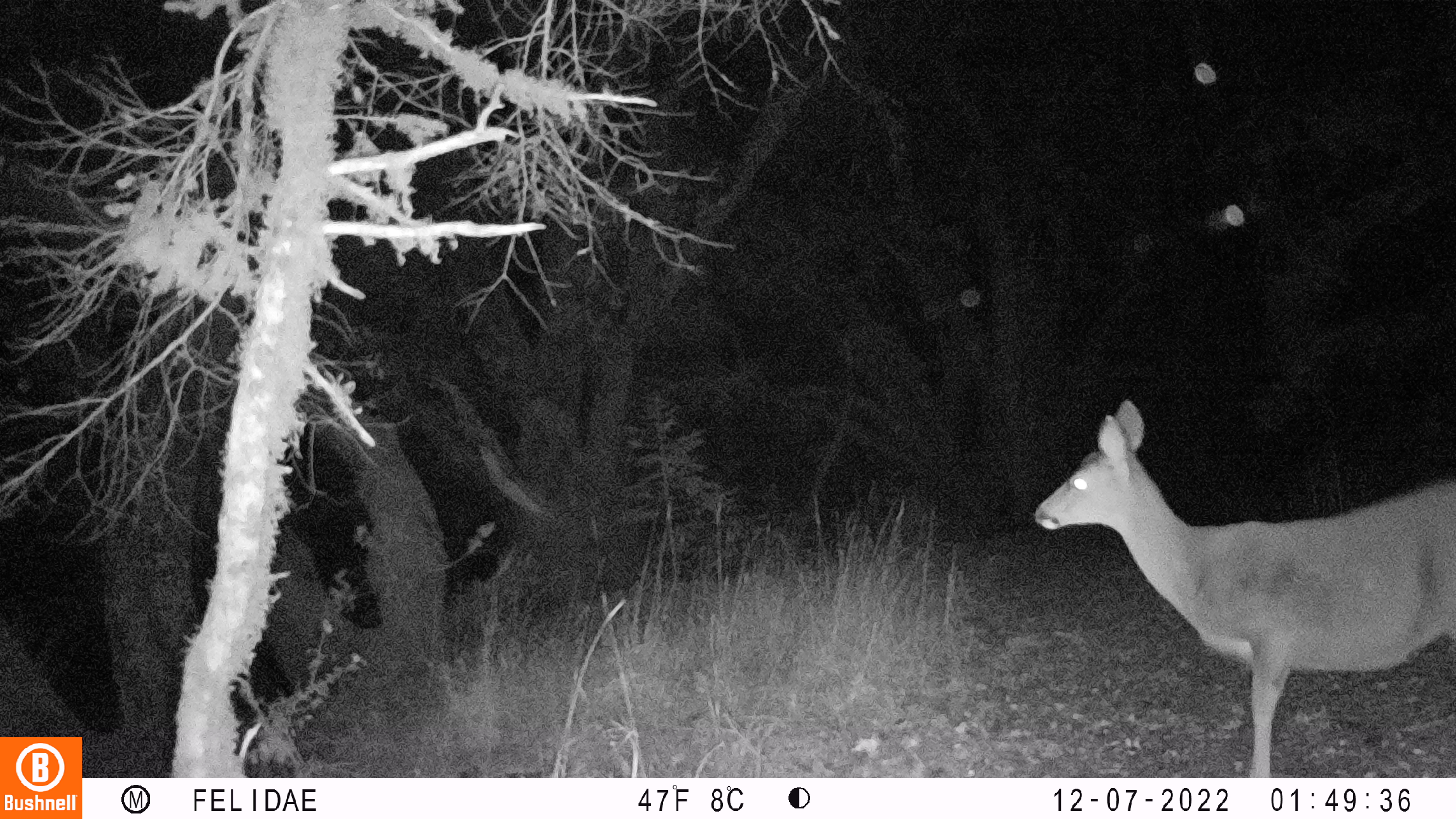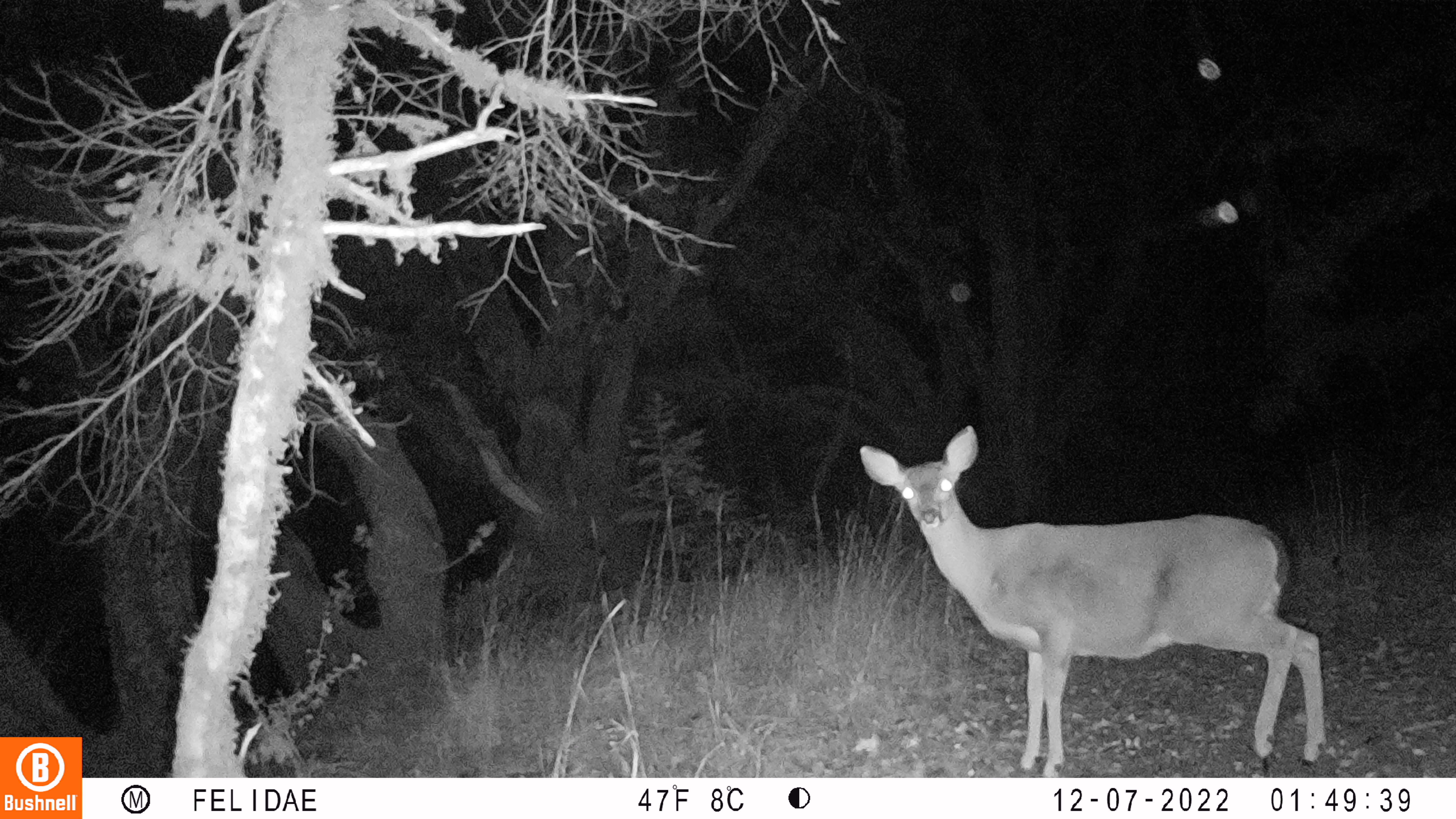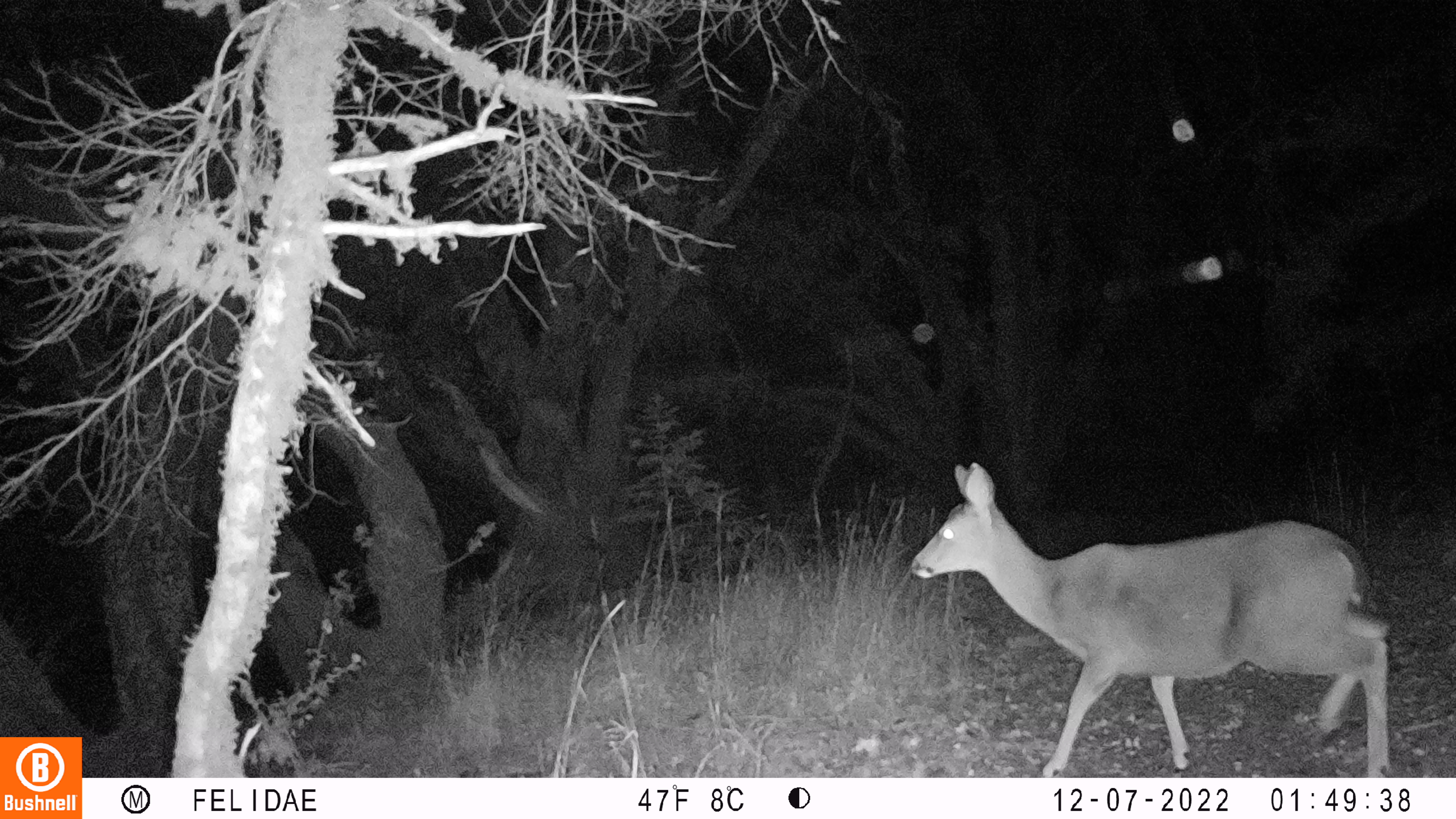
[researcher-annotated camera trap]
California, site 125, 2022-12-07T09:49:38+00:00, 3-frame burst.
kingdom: Animalia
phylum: Chordata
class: Mammalia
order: Artiodactyla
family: Cervidae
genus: Odocoileus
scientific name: Odocoileus hemionus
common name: mule deer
Mule deer (Odocoileus hemionus).